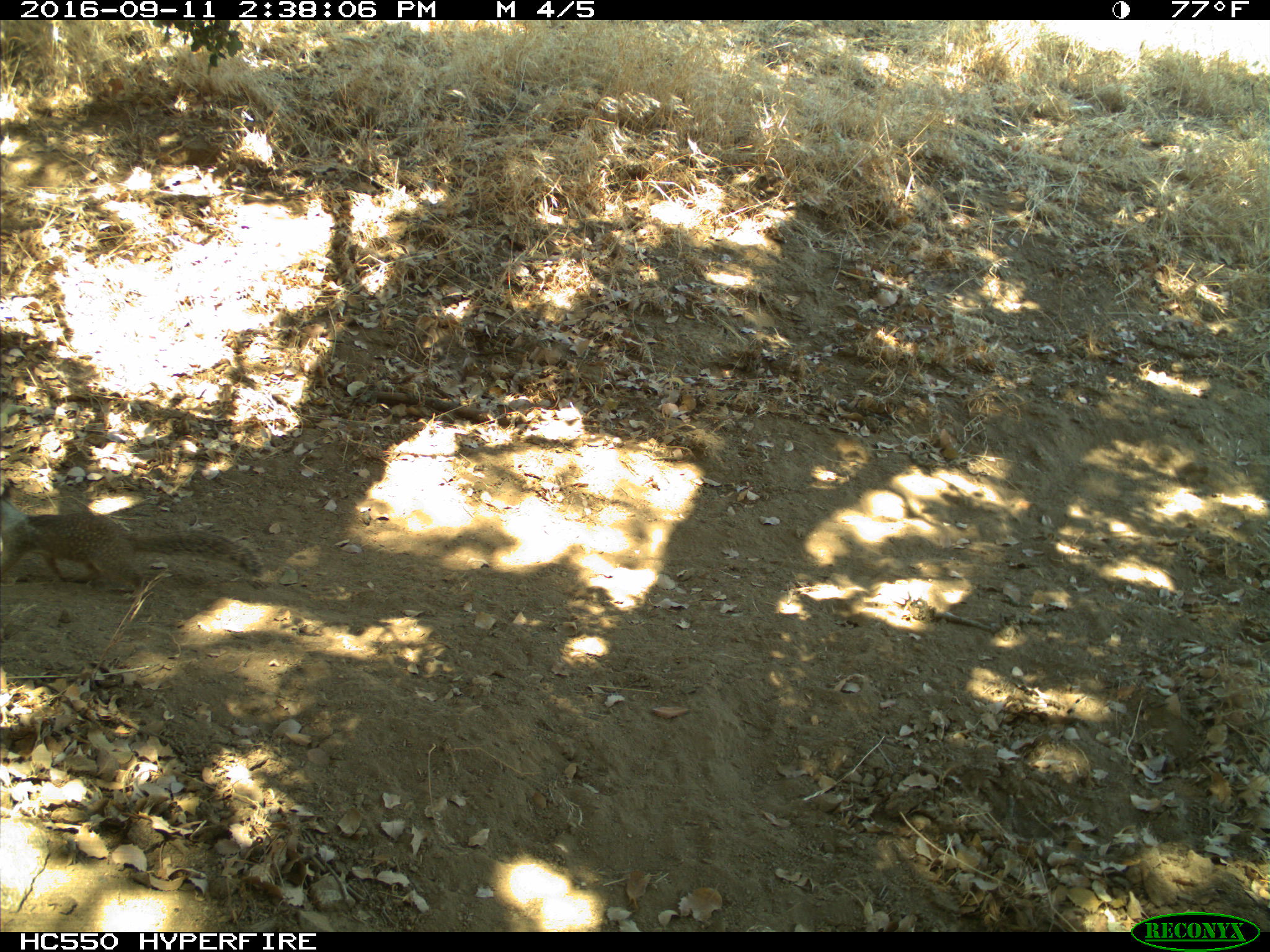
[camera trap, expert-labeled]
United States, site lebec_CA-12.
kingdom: Animalia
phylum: Chordata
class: Mammalia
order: Rodentia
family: Sciuridae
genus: Otospermophilus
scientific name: Otospermophilus beecheyi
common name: california ground squirrel